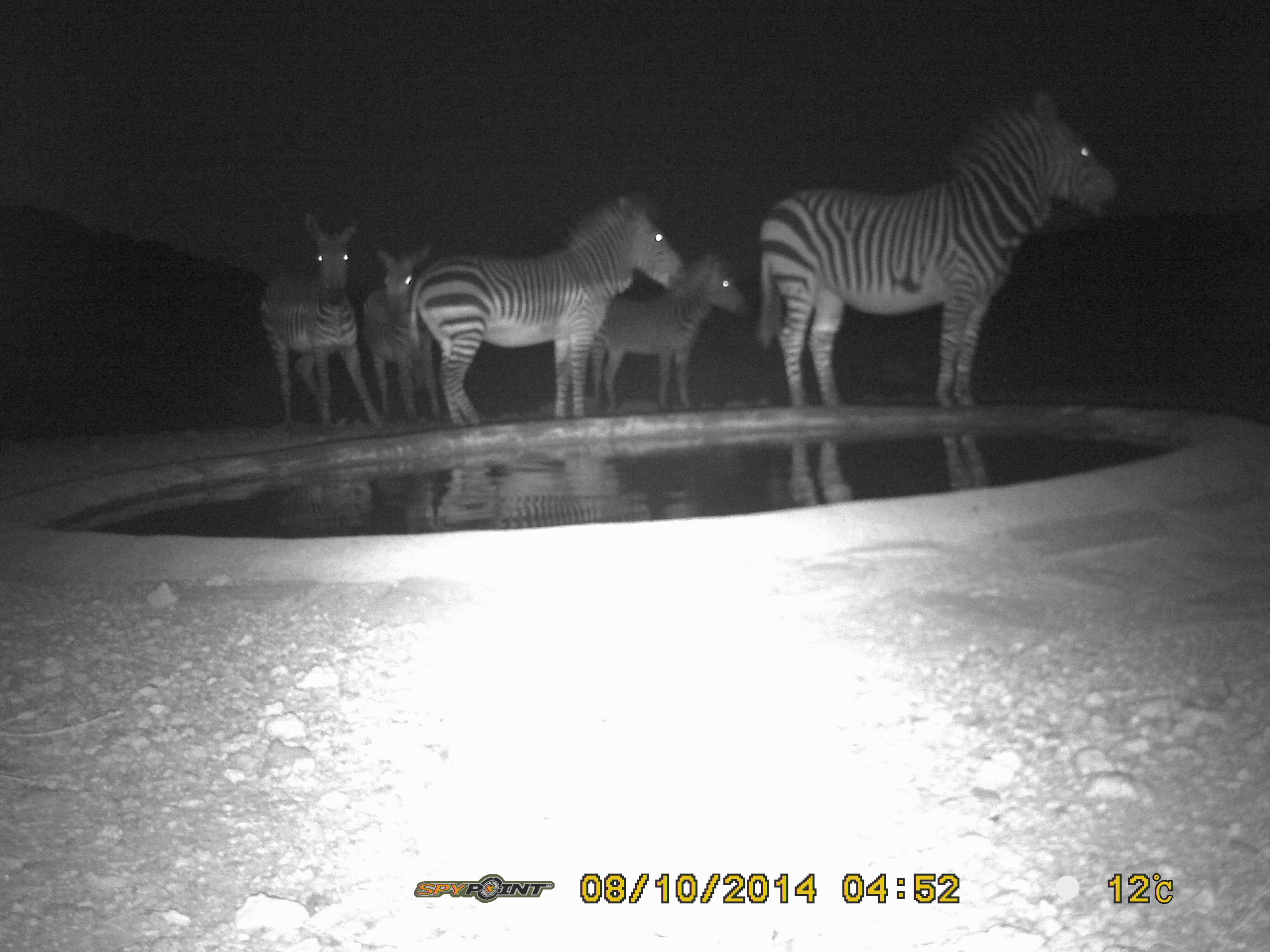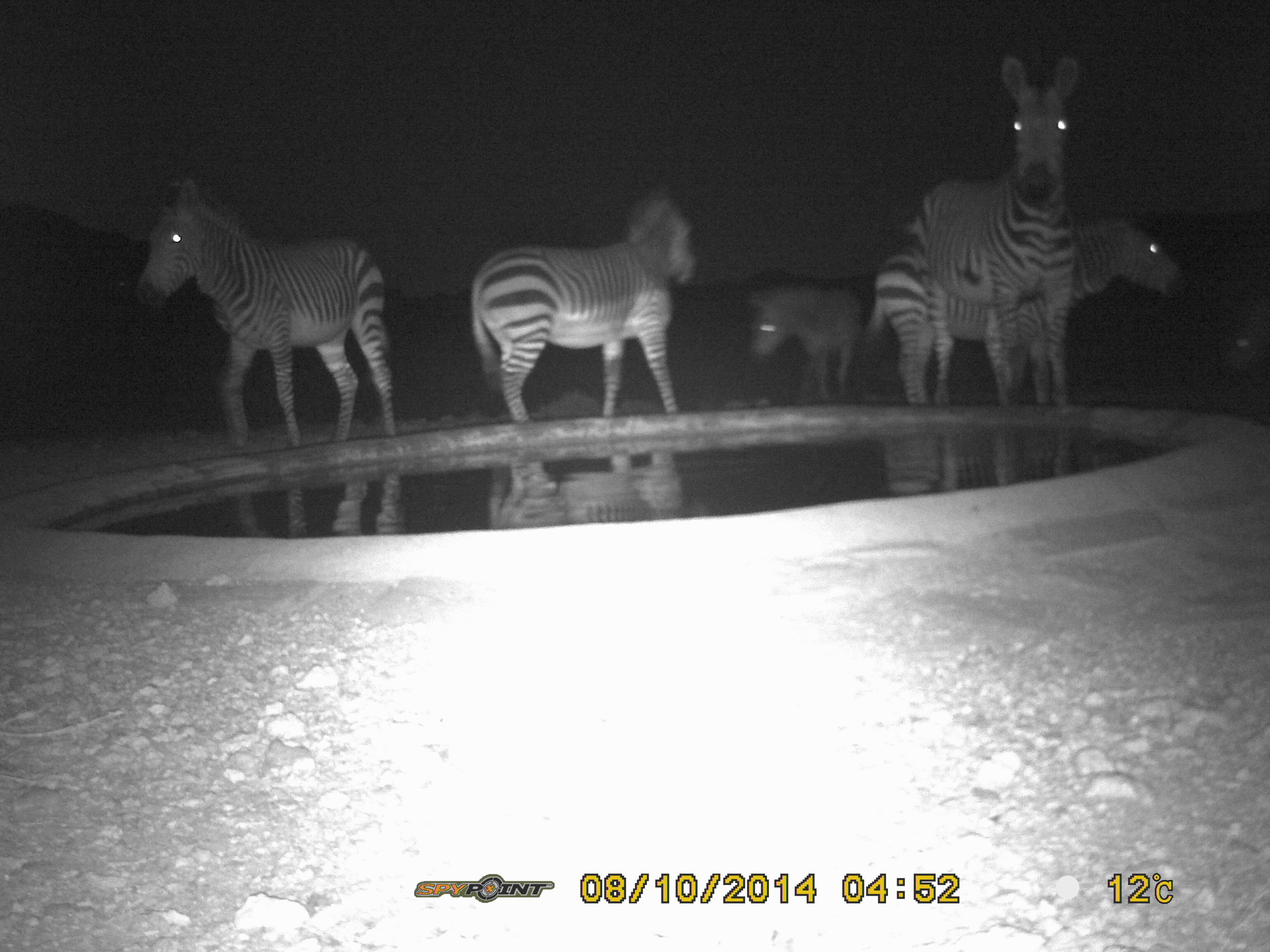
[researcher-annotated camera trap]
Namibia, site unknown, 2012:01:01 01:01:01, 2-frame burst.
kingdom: Animalia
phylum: Chordata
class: Mammalia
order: Perissodactyla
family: Equidae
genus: Equus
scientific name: Equus zebra hartmannae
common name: hartmann's mountain zebra